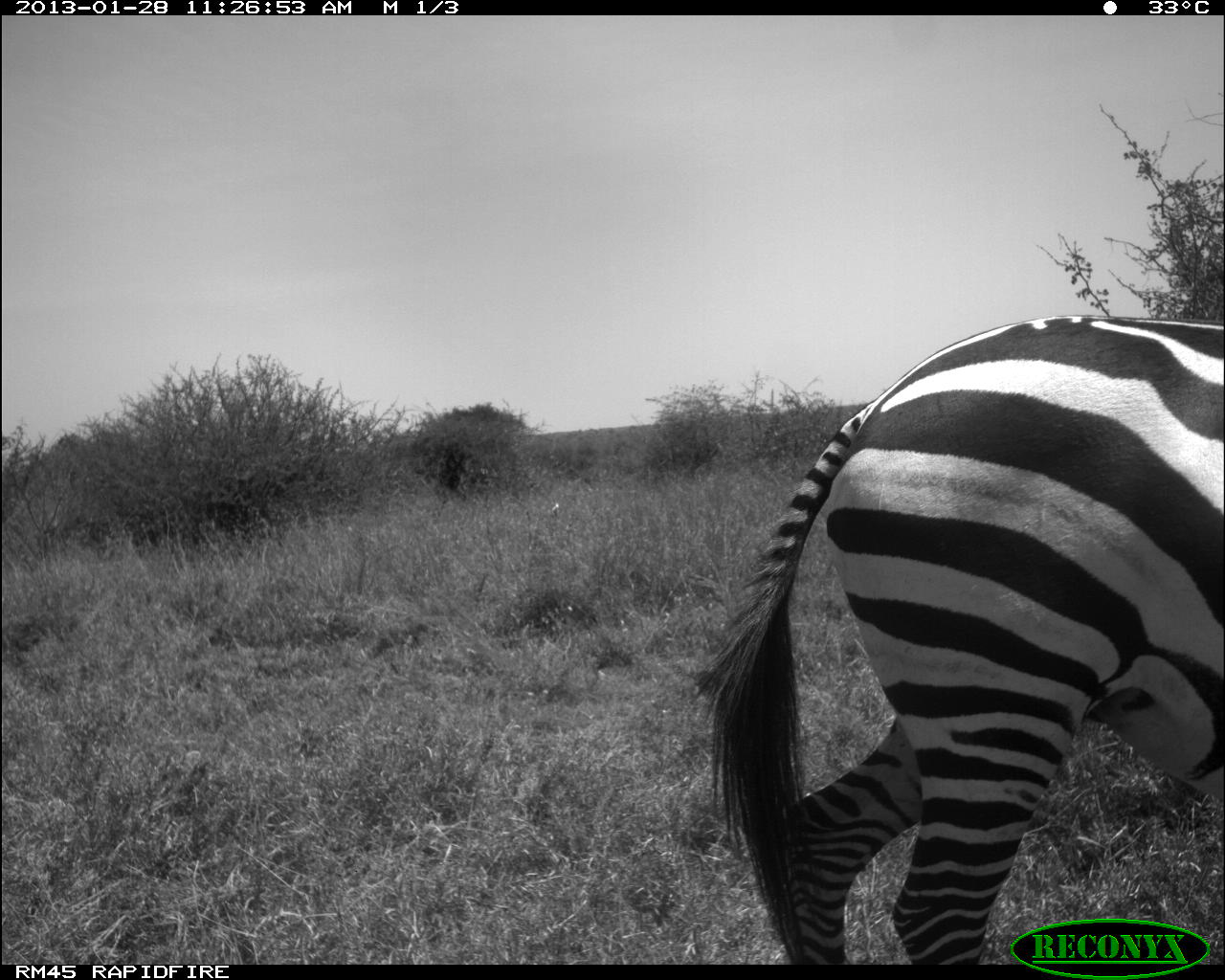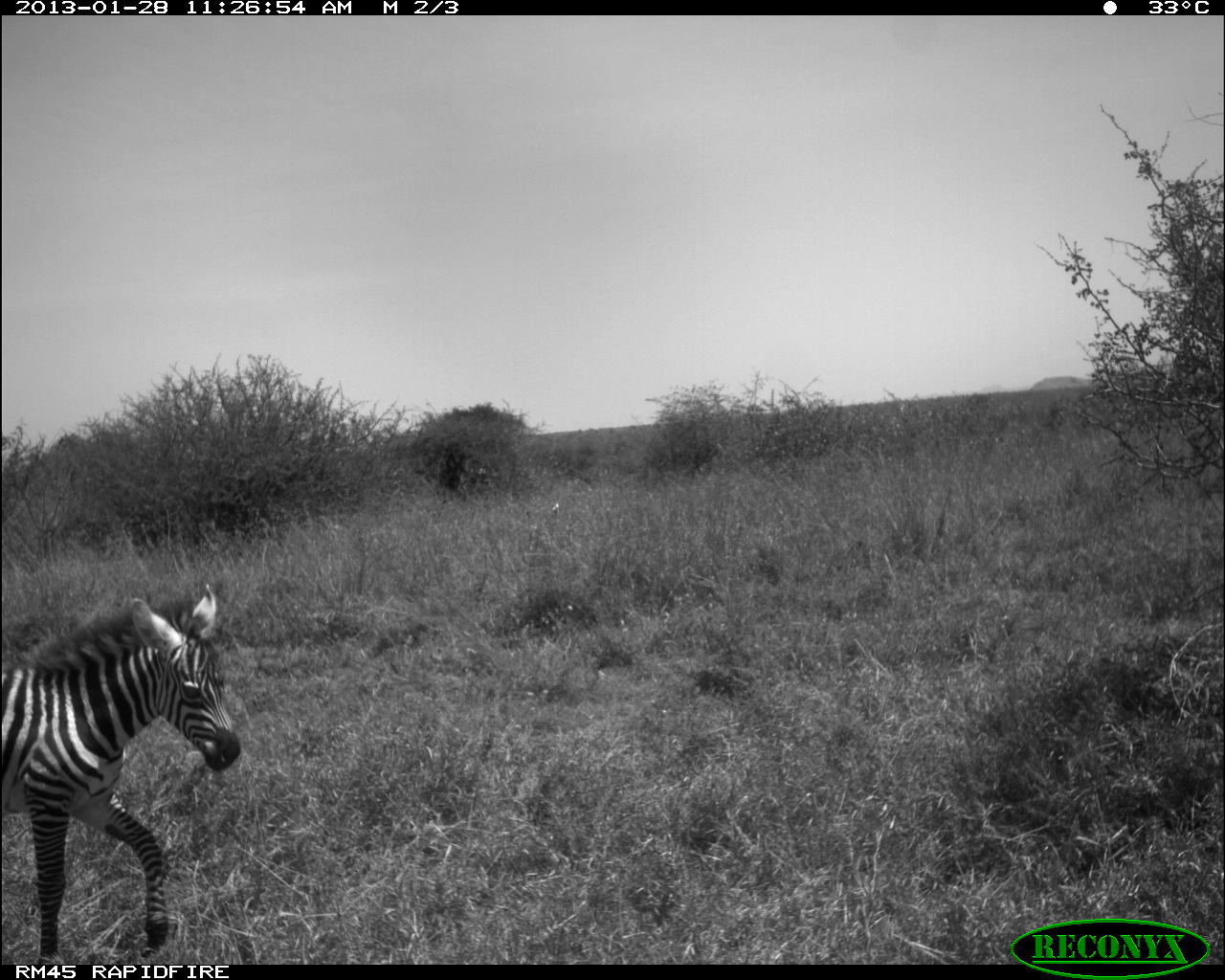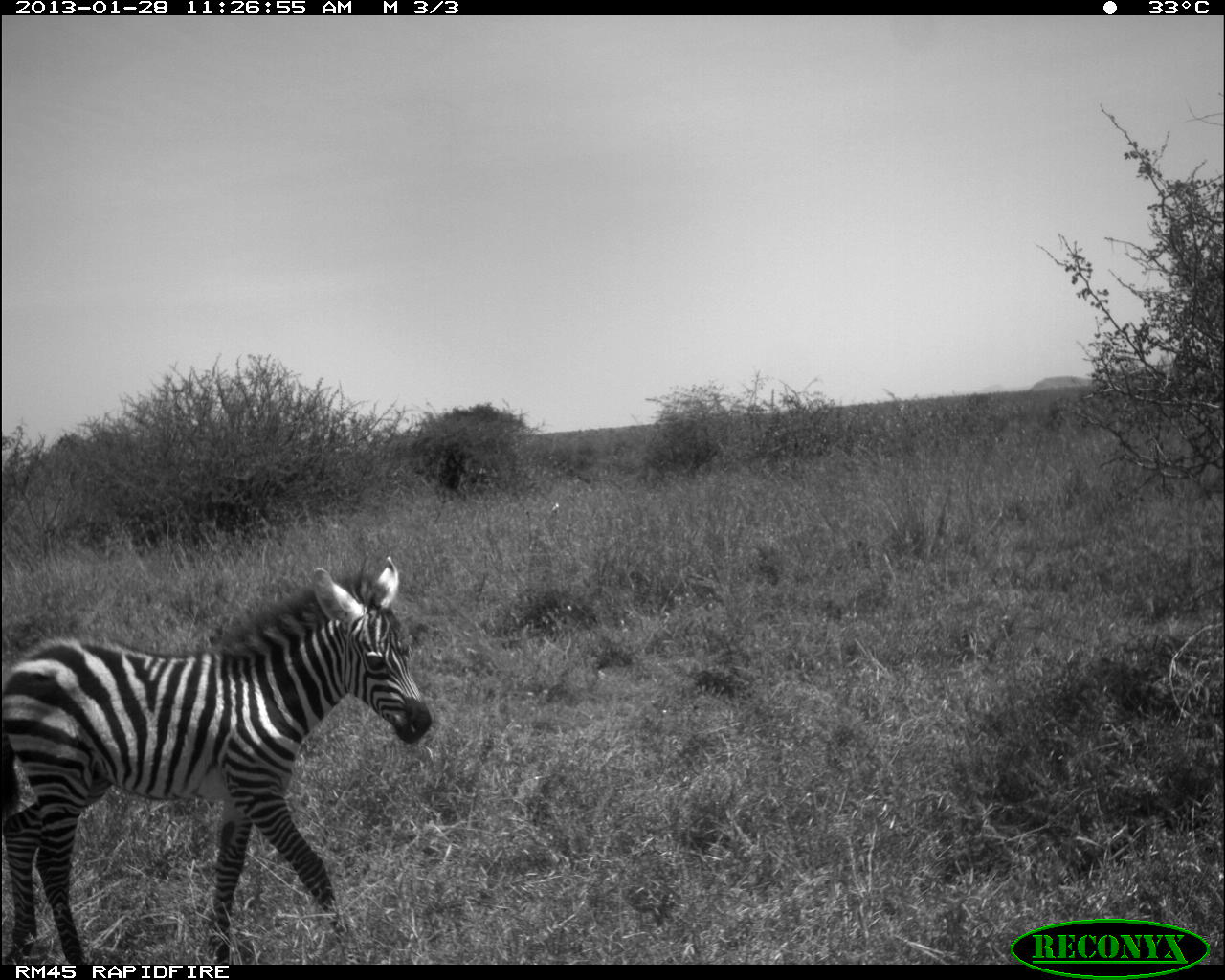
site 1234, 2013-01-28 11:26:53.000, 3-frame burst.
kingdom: Animalia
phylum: Chordata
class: Mammalia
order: Perissodactyla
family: Equidae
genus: Equus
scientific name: Equus quagga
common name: plains zebra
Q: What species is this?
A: Equus quagga (plains zebra).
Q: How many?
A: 1.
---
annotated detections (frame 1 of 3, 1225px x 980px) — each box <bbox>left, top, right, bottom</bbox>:
equus quagga: <bbox>698, 313, 1225, 964</bbox>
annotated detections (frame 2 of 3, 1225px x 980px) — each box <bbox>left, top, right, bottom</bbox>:
equus quagga: <bbox>2, 584, 241, 965</bbox>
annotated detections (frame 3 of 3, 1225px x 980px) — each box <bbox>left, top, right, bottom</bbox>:
equus quagga: <bbox>1, 556, 433, 964</bbox>